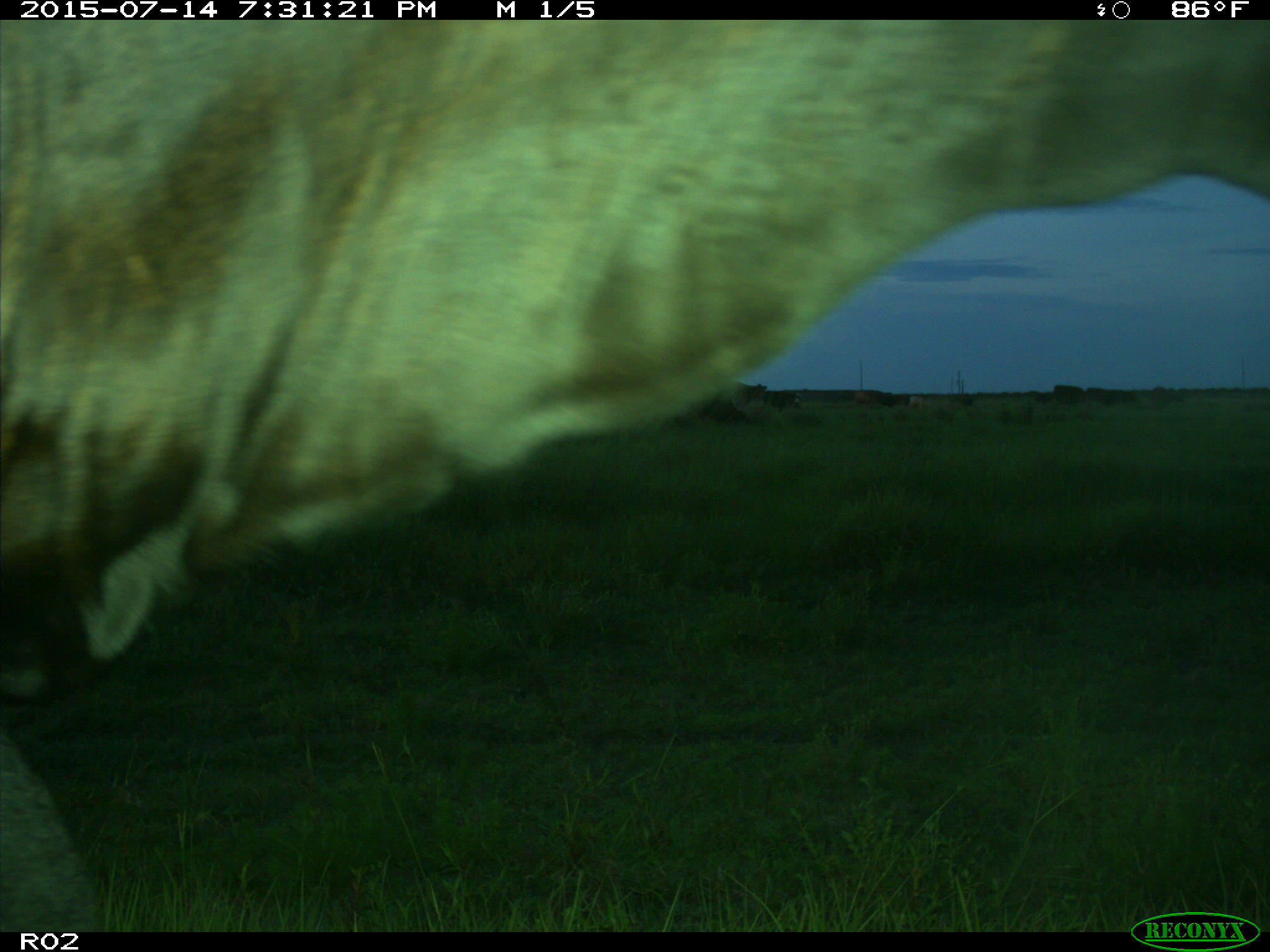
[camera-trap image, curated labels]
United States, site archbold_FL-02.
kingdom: Animalia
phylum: Chordata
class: Mammalia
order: Artiodactyla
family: Bovidae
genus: Bos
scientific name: Bos taurus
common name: domestic cow